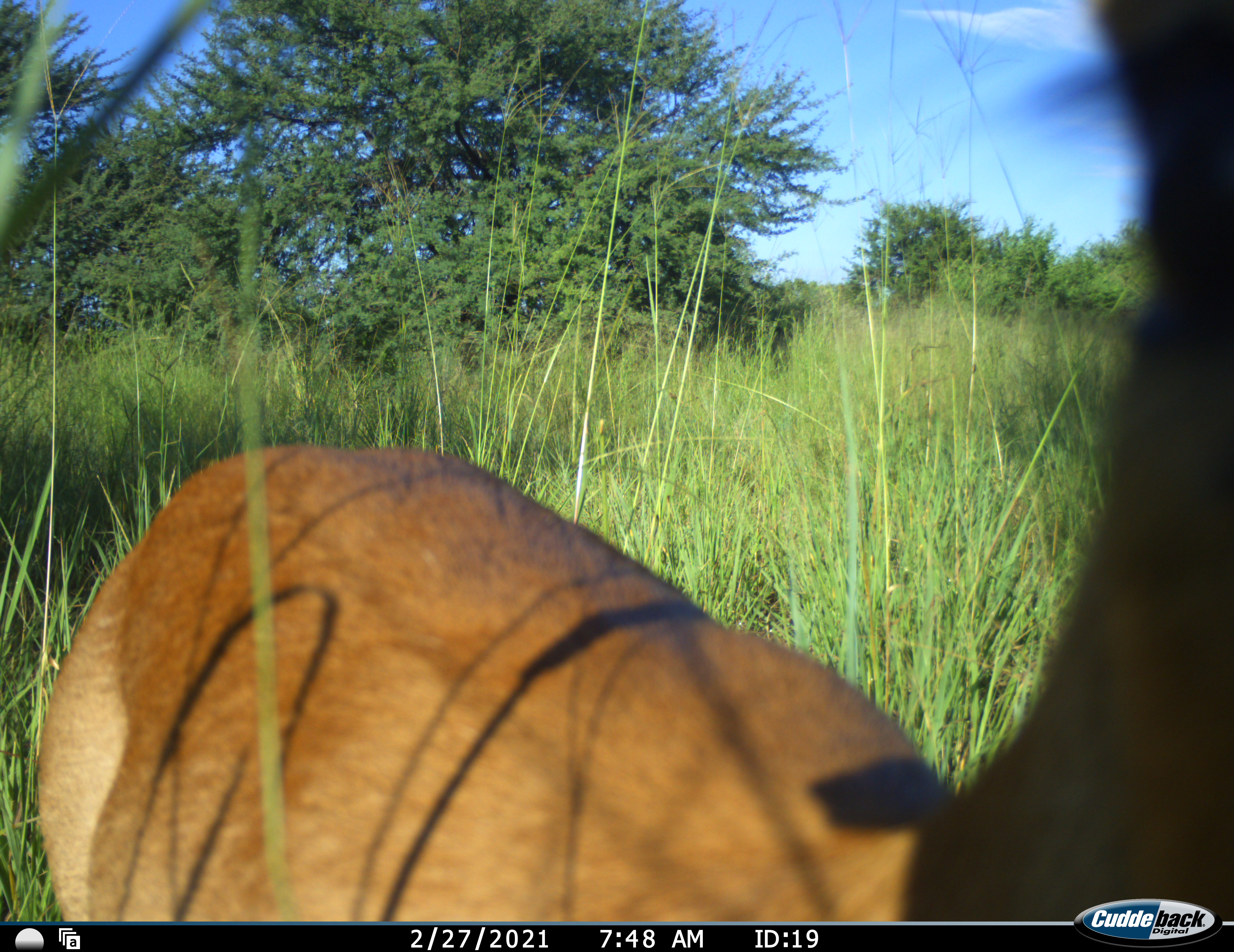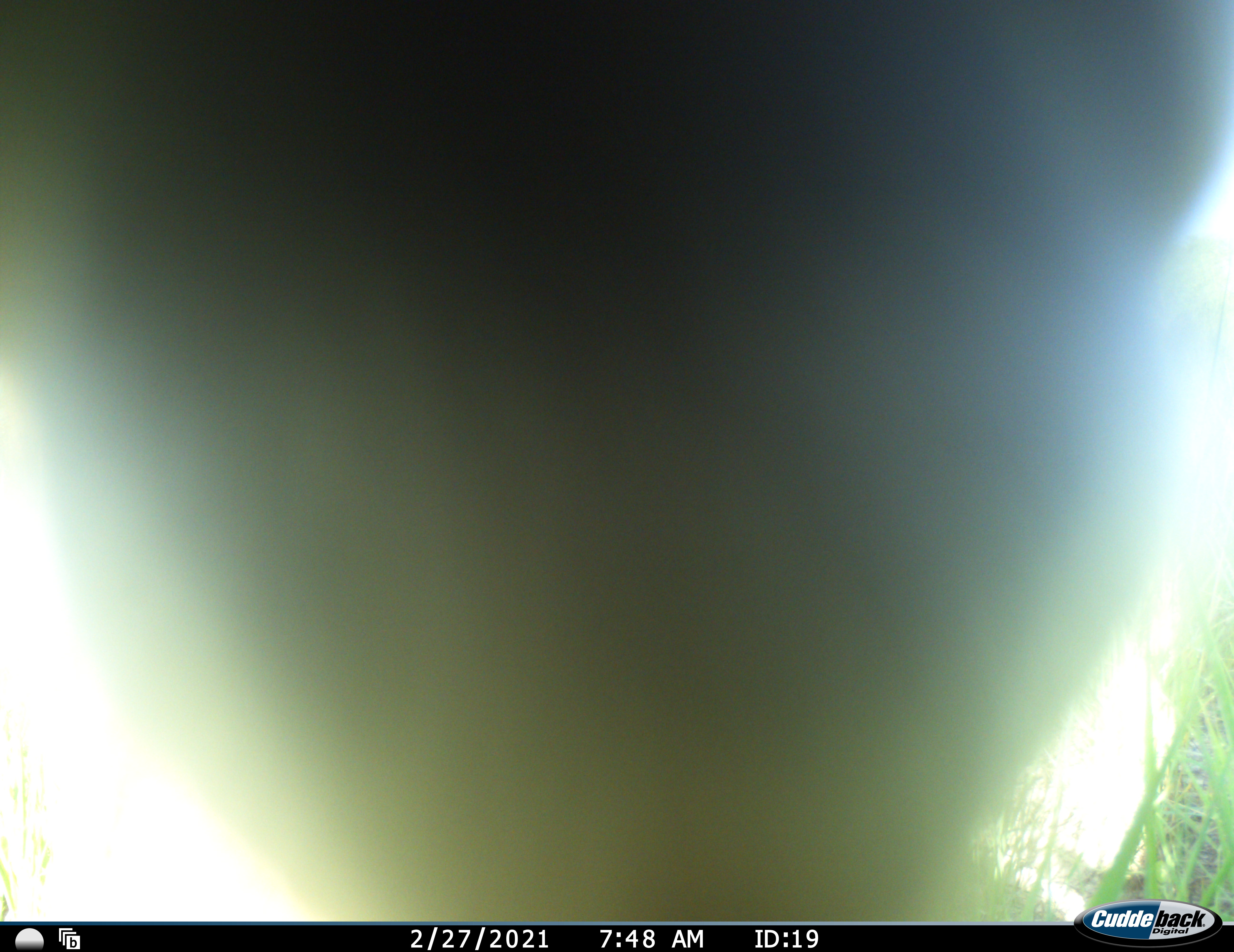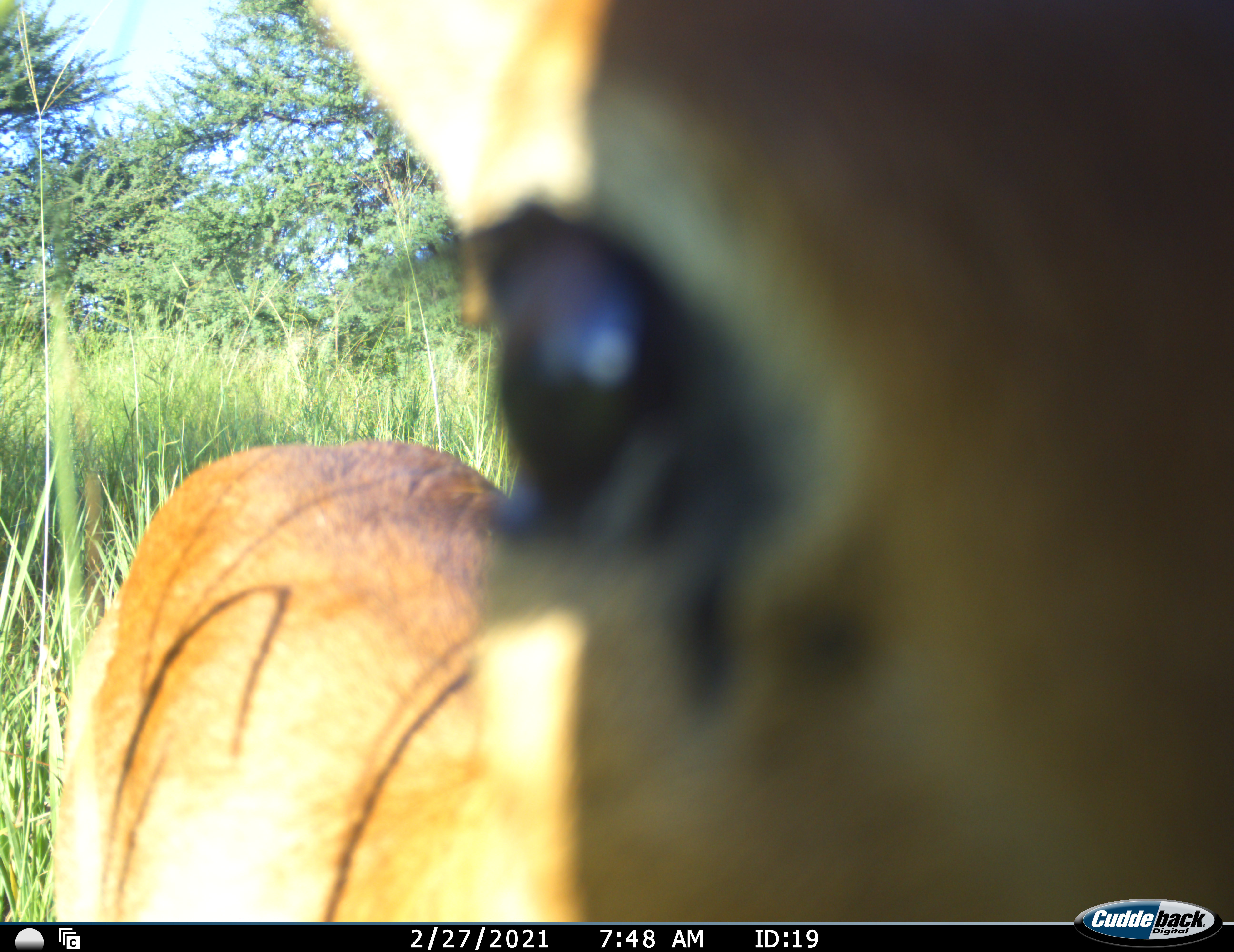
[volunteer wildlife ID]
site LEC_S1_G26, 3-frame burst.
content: unidentified animal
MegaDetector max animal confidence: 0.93